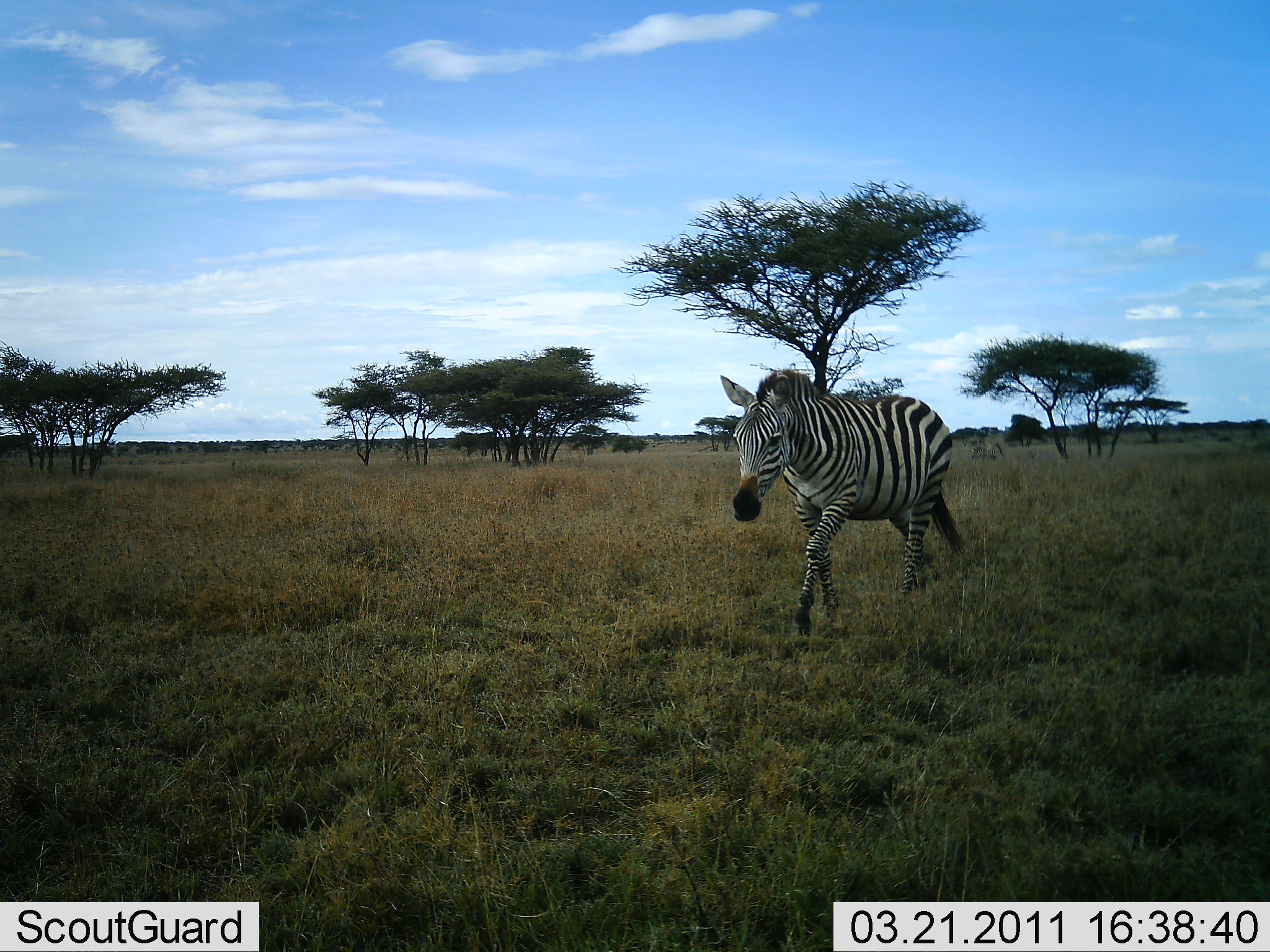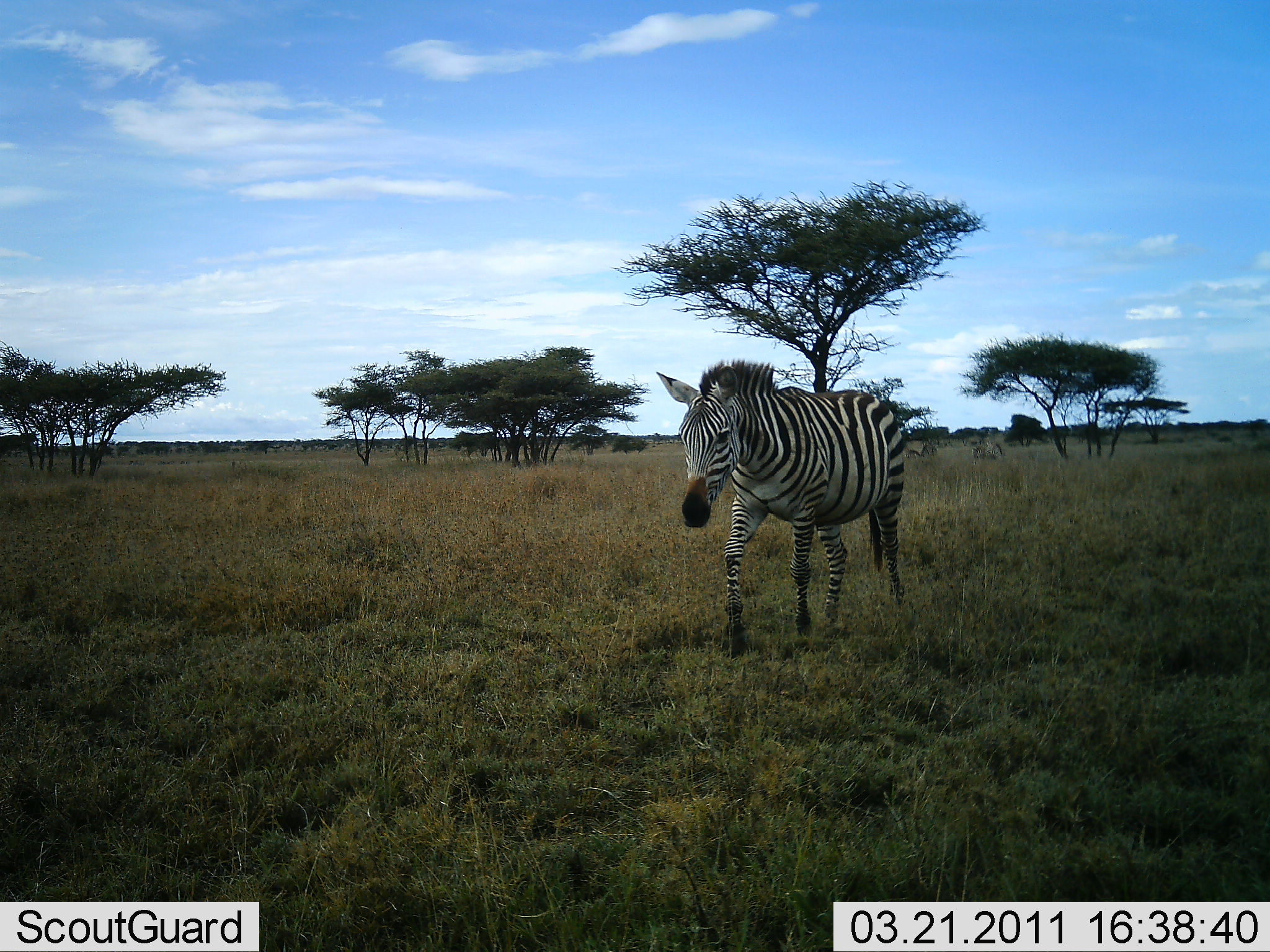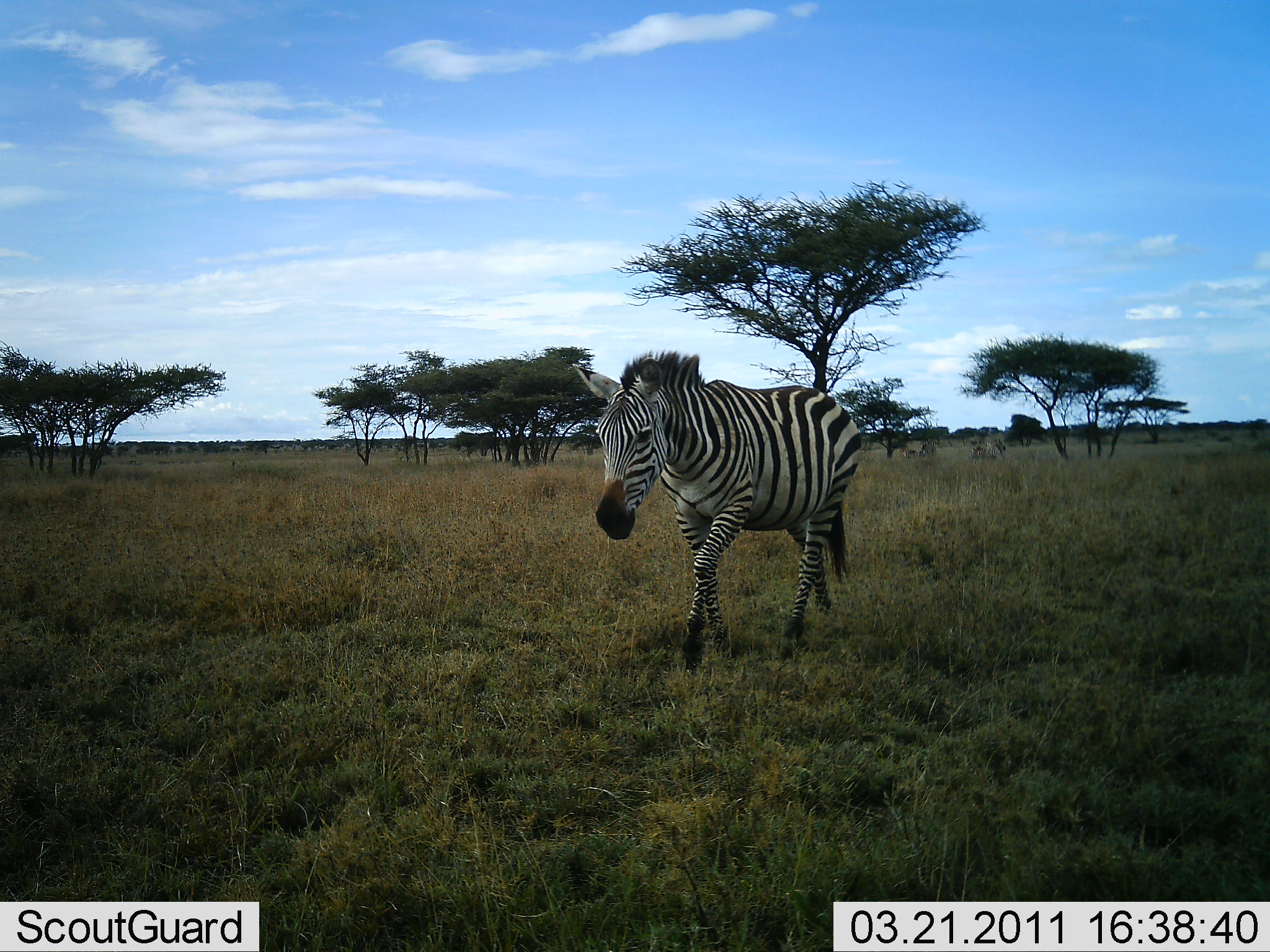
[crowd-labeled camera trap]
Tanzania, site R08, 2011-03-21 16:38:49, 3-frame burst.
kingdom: Animalia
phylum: Chordata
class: Mammalia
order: Perissodactyla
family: Equidae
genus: Equus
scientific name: Equus quagga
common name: plains zebra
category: zebra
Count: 1.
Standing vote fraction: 0%.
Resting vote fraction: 10%.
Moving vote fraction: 100%.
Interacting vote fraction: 0%.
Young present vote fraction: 0%.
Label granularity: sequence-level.